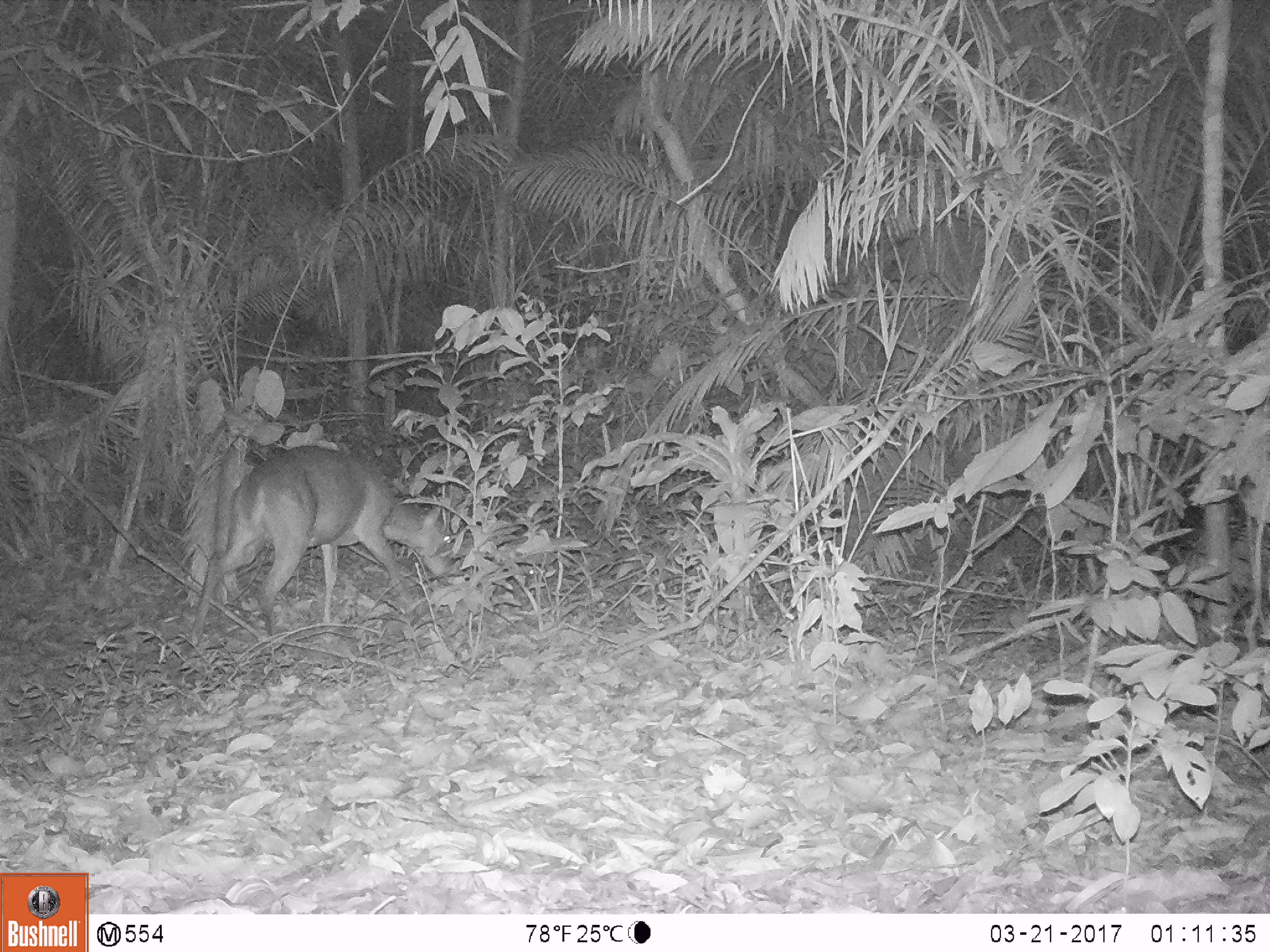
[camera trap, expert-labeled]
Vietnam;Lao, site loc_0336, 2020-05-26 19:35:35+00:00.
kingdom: Animalia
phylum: Chordata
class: Mammalia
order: Artiodactyla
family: Cervidae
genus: Muntiacus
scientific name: Muntiacus vuquangensis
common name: large-antlered muntjac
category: large antlered muntjac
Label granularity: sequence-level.